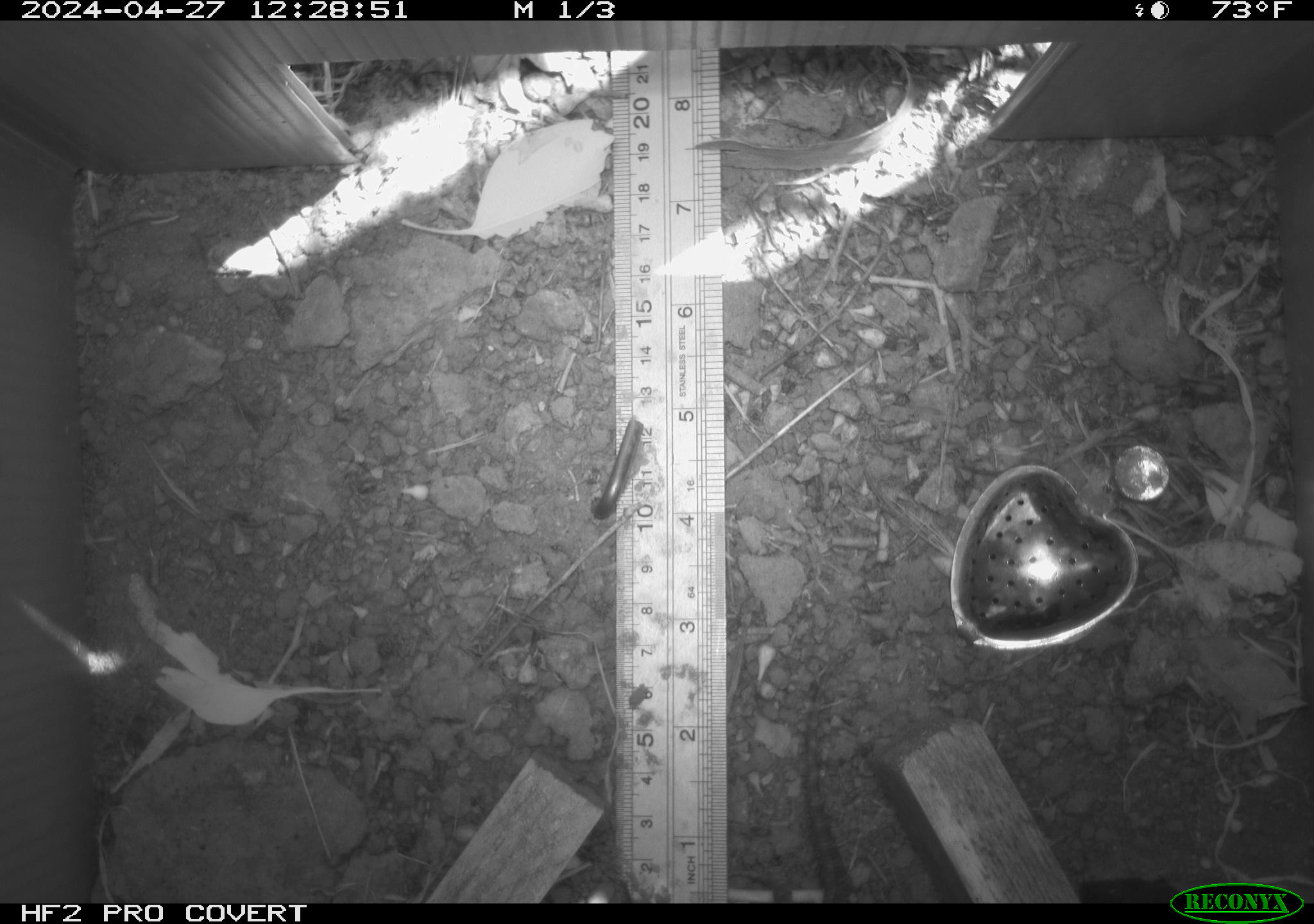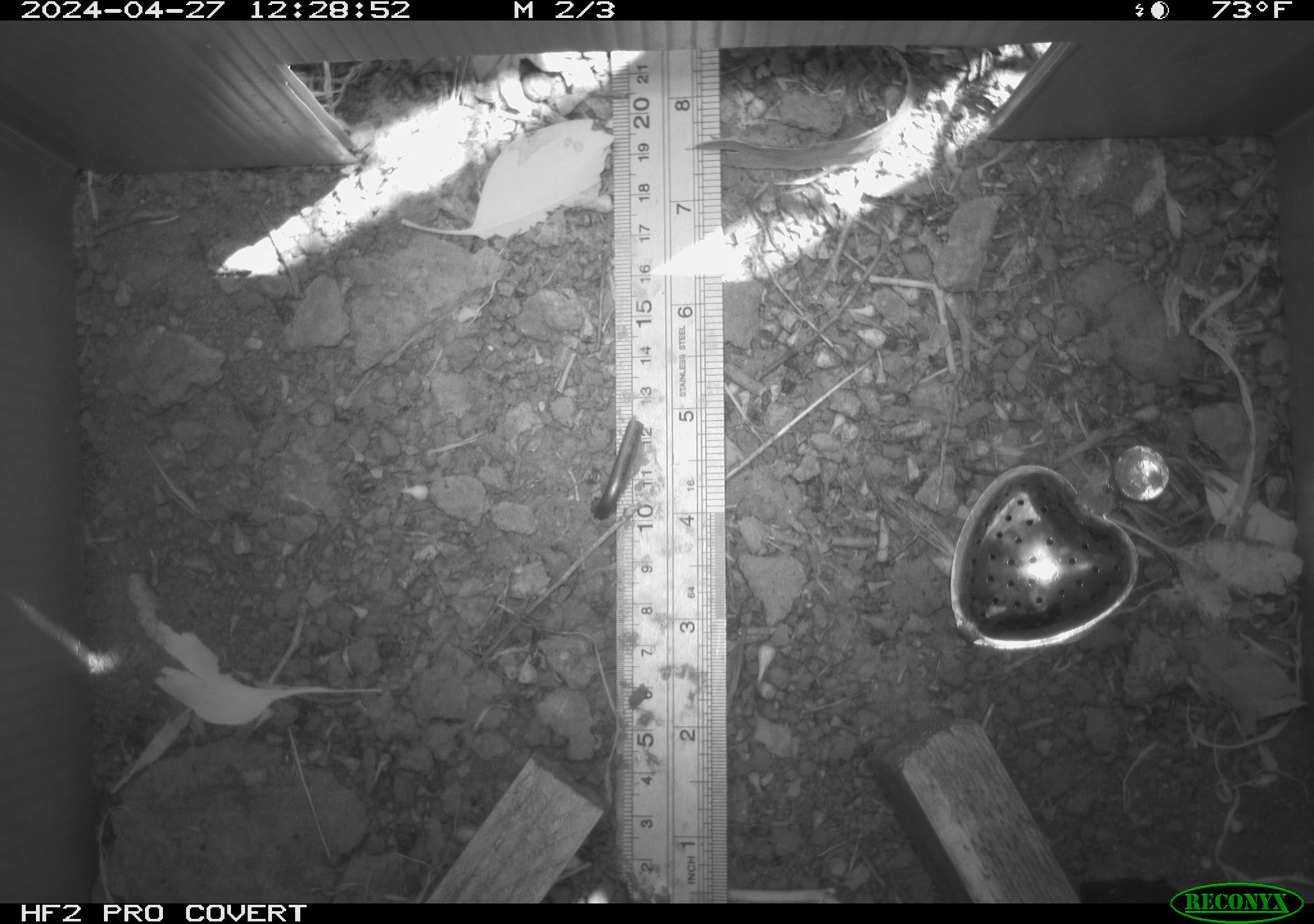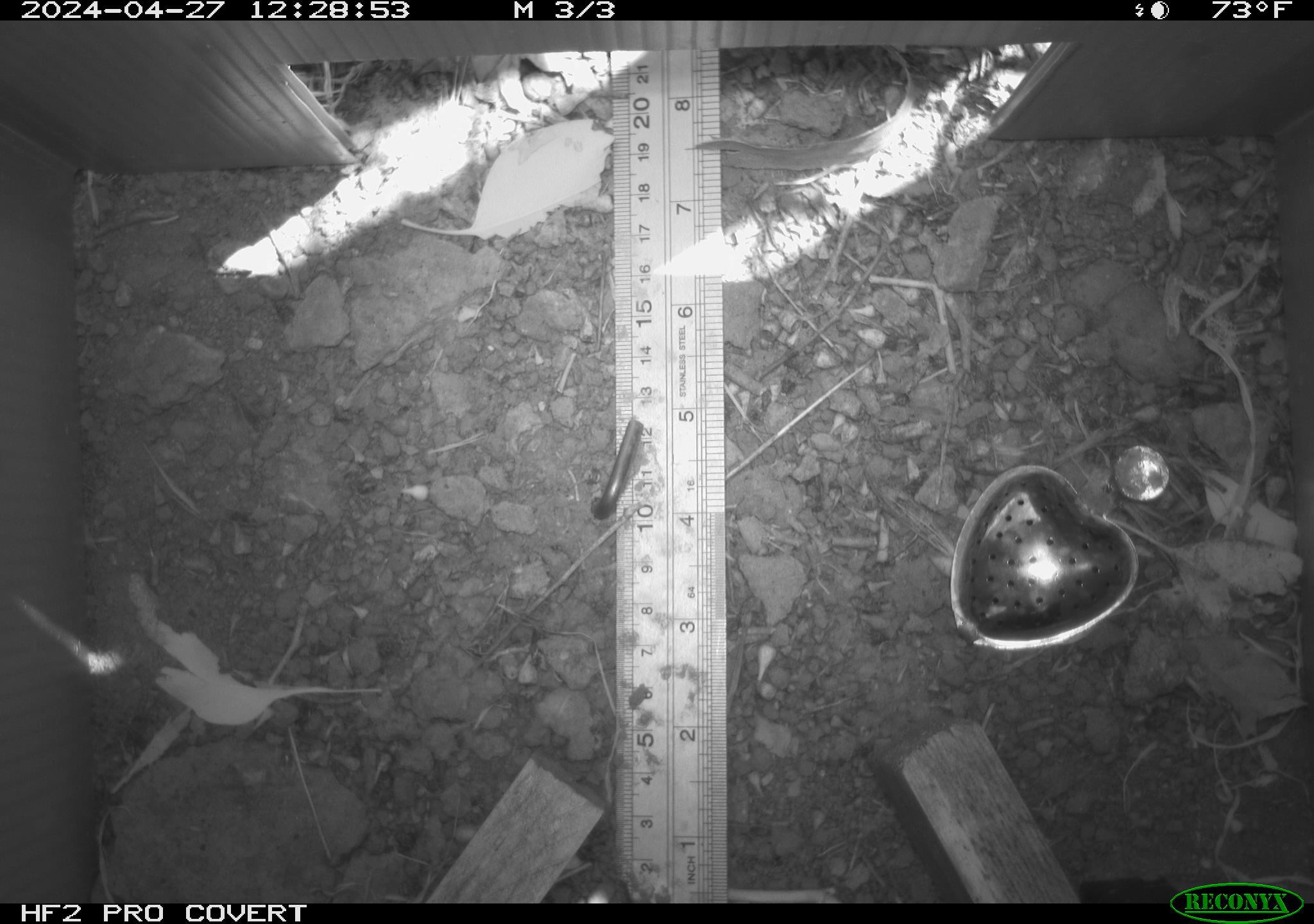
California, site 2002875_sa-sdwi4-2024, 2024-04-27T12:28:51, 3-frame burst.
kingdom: Animalia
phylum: Chordata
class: Reptilia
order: Squamata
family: Phrynosomatidae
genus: Sceloporus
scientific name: Sceloporus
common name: spiny lizards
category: sceloporus species